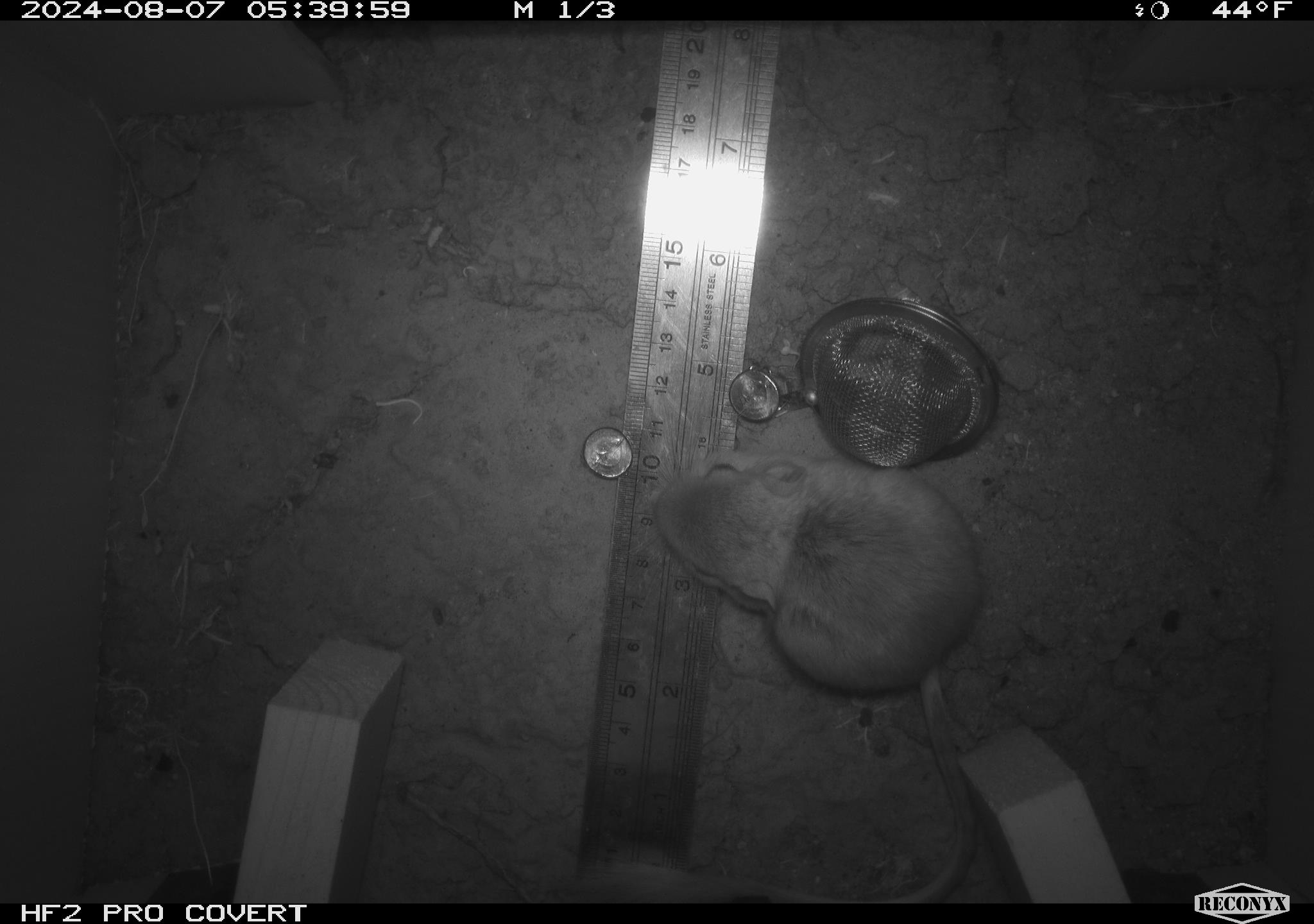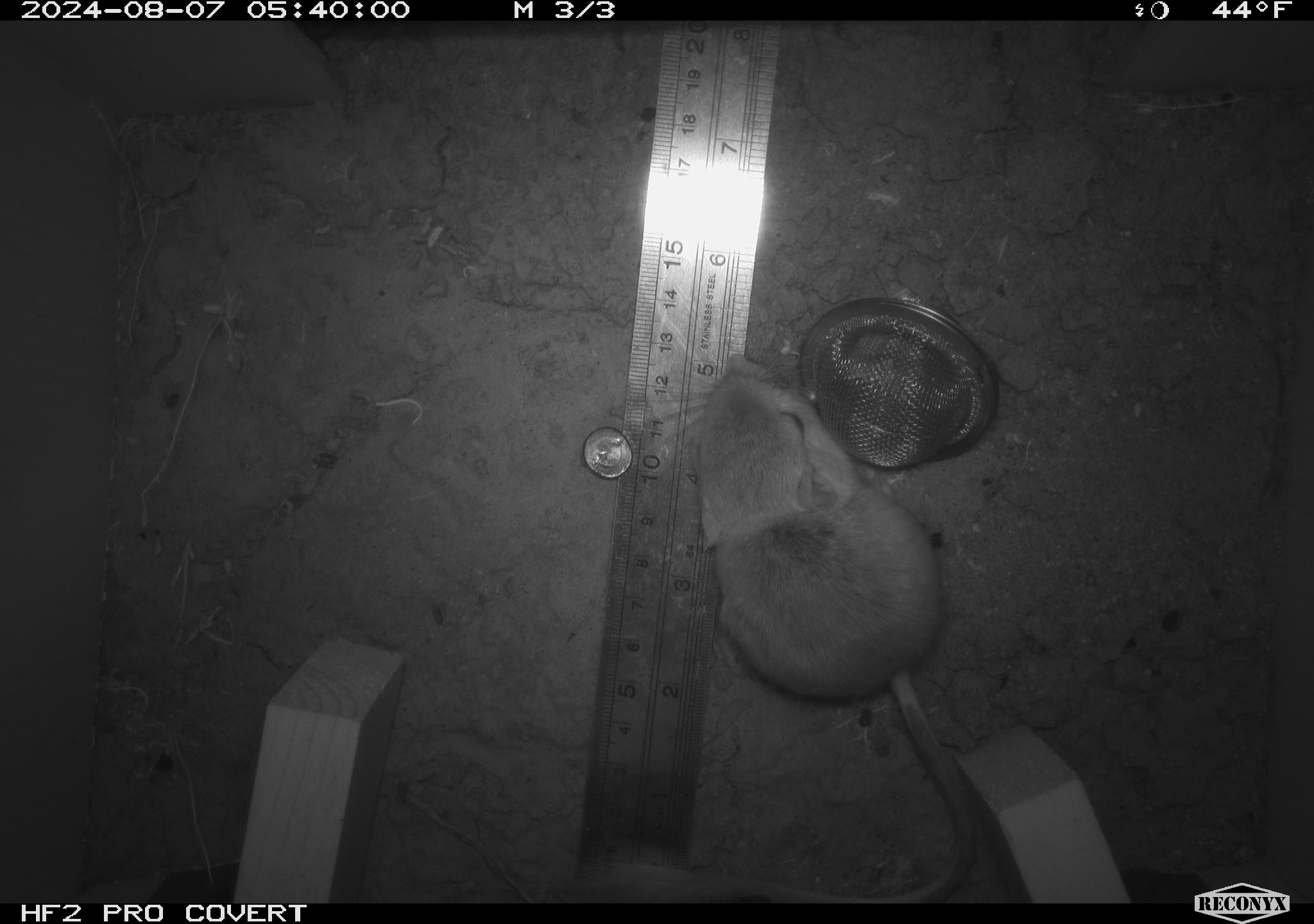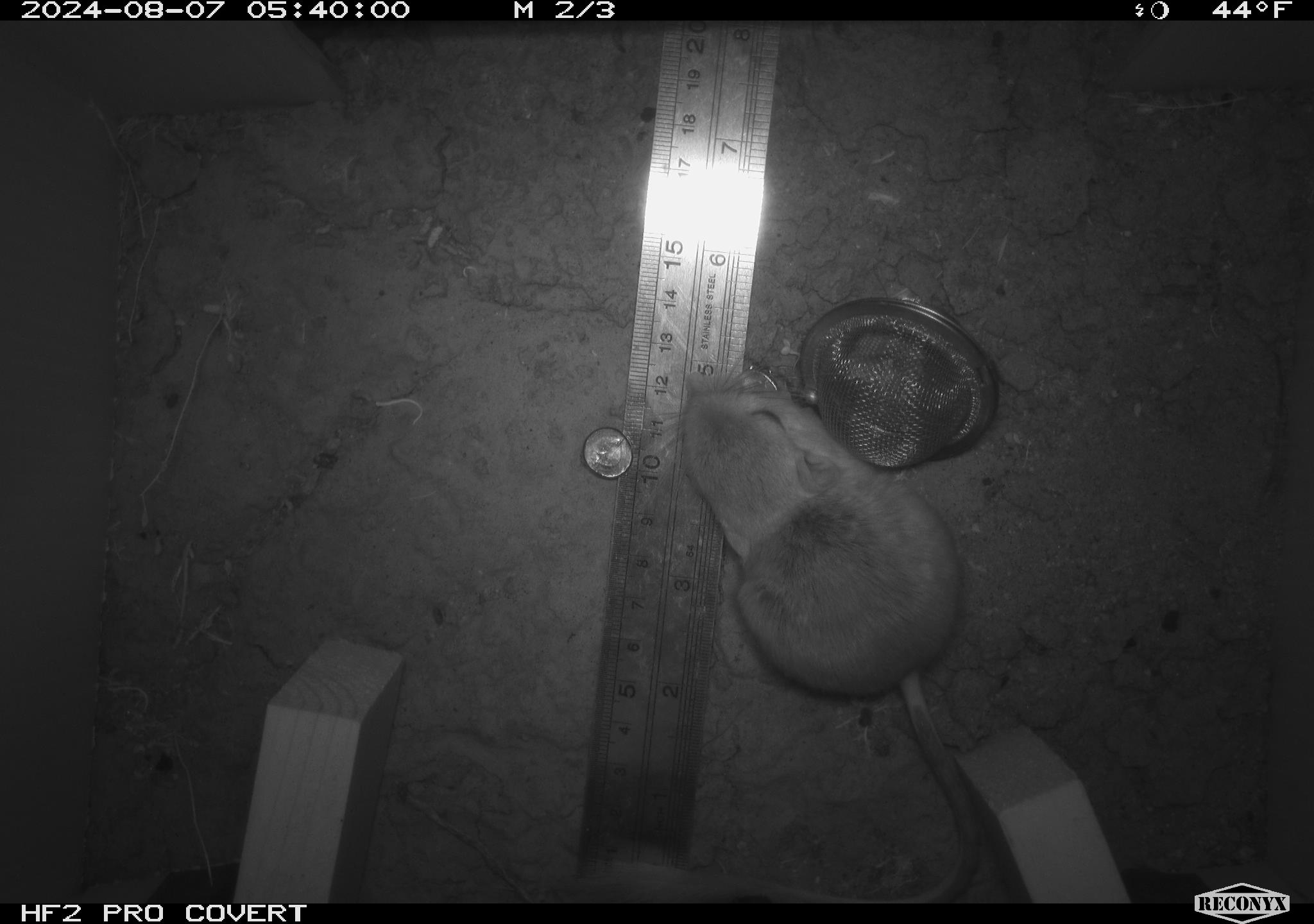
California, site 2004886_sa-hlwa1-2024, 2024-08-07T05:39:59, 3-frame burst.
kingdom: Animalia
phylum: Chordata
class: Mammalia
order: Rodentia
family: Heteromyidae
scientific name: Heteromyidae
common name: kangaroo rats and pocket mice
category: heteromyidae family